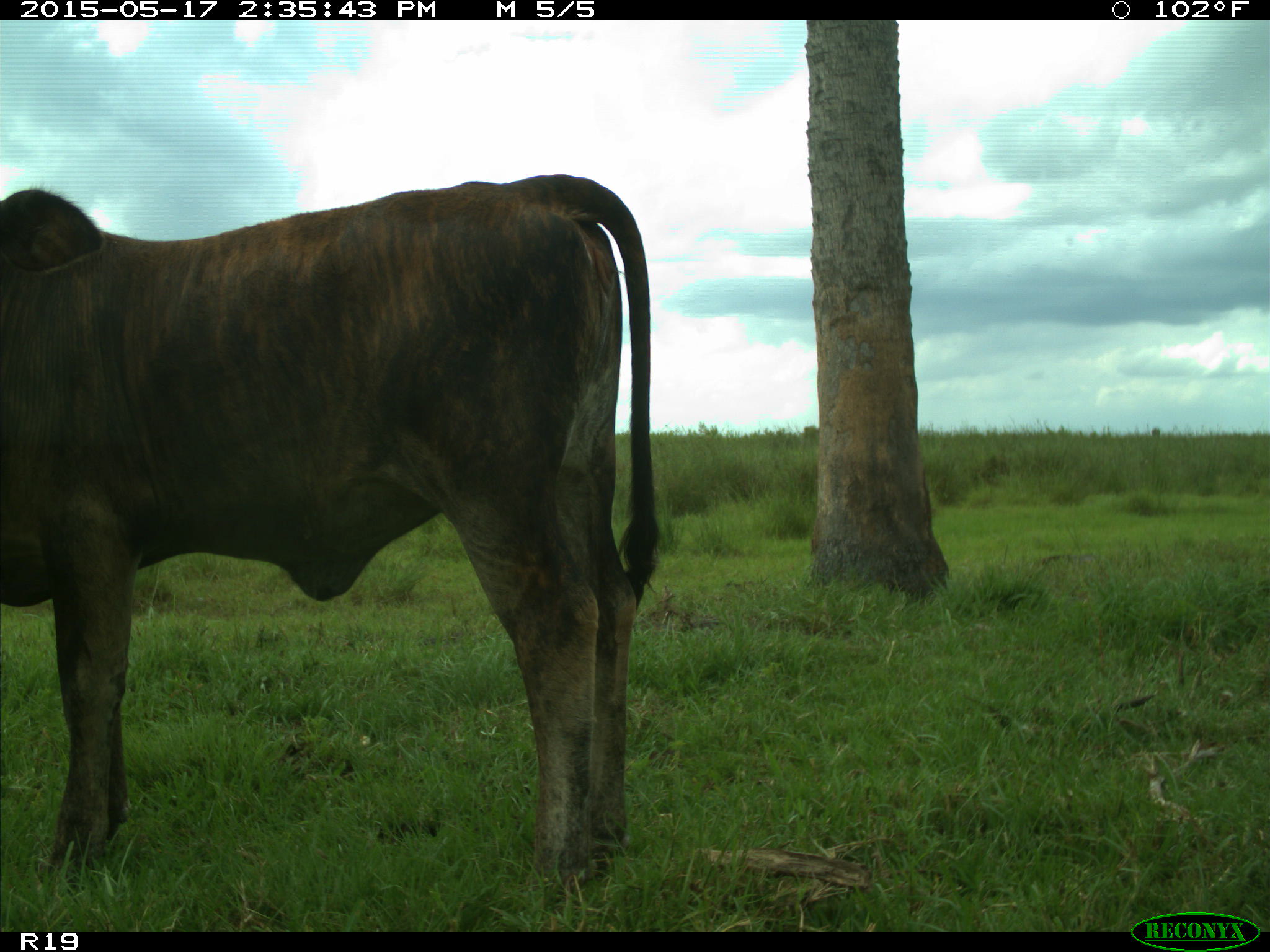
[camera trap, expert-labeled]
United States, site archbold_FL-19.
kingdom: Animalia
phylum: Chordata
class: Mammalia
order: Artiodactyla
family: Bovidae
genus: Bos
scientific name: Bos taurus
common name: domestic cow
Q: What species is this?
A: Bos taurus (domestic cow).